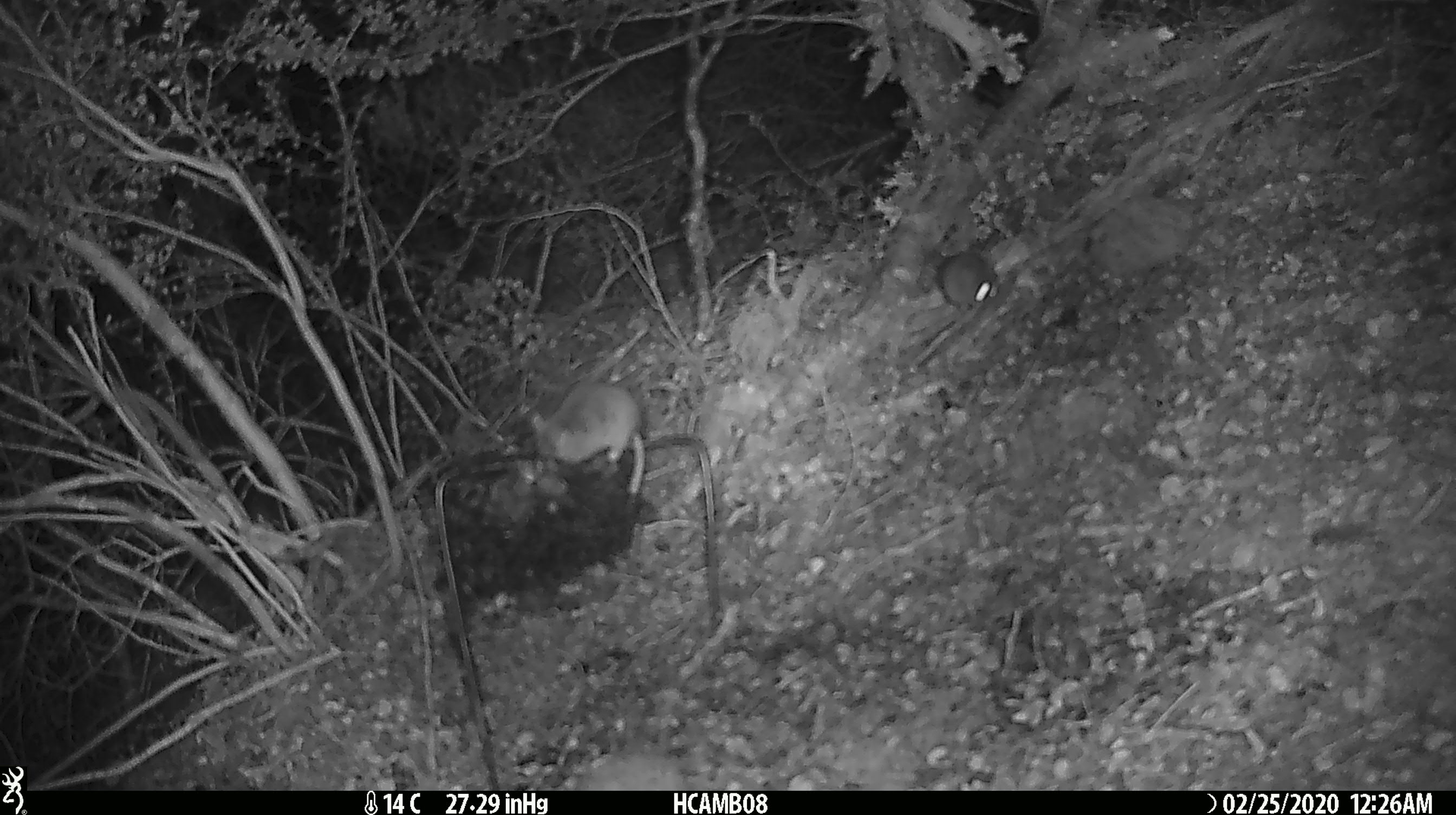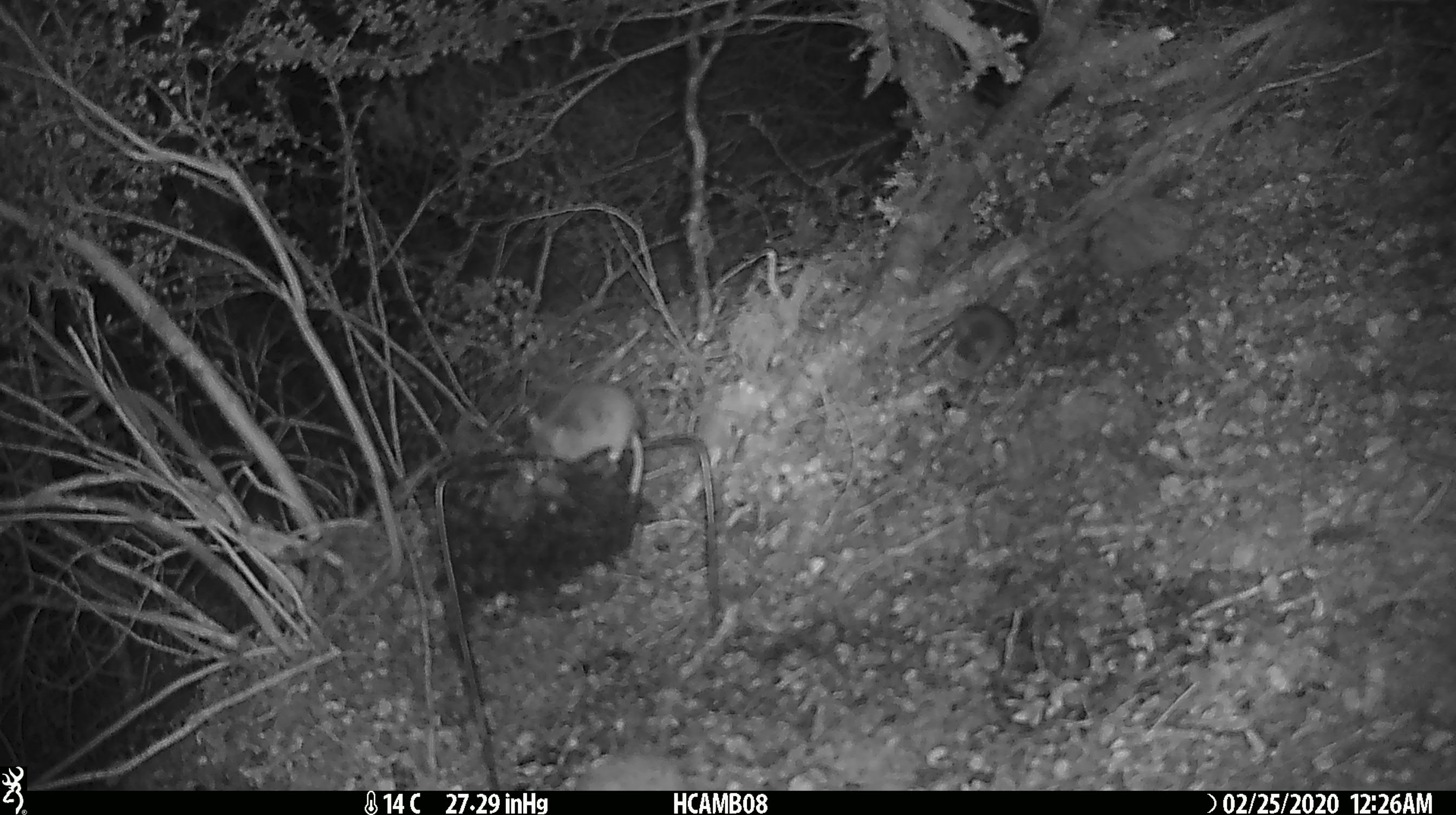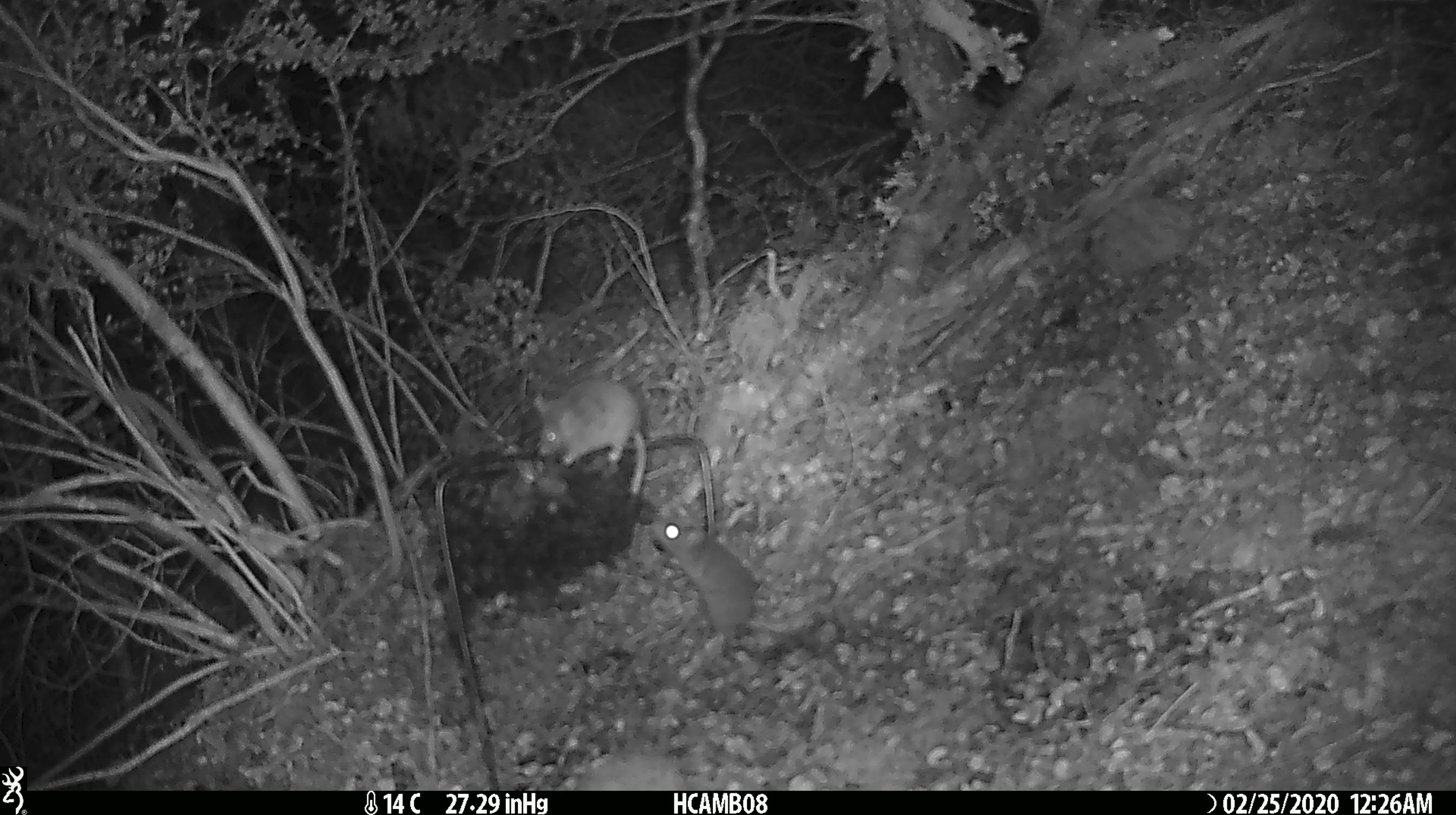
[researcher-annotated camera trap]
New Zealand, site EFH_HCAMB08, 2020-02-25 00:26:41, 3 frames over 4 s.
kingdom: Animalia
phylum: Chordata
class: Mammalia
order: Rodentia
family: Muridae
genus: Mus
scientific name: Mus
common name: mouse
Mouse (Mus).